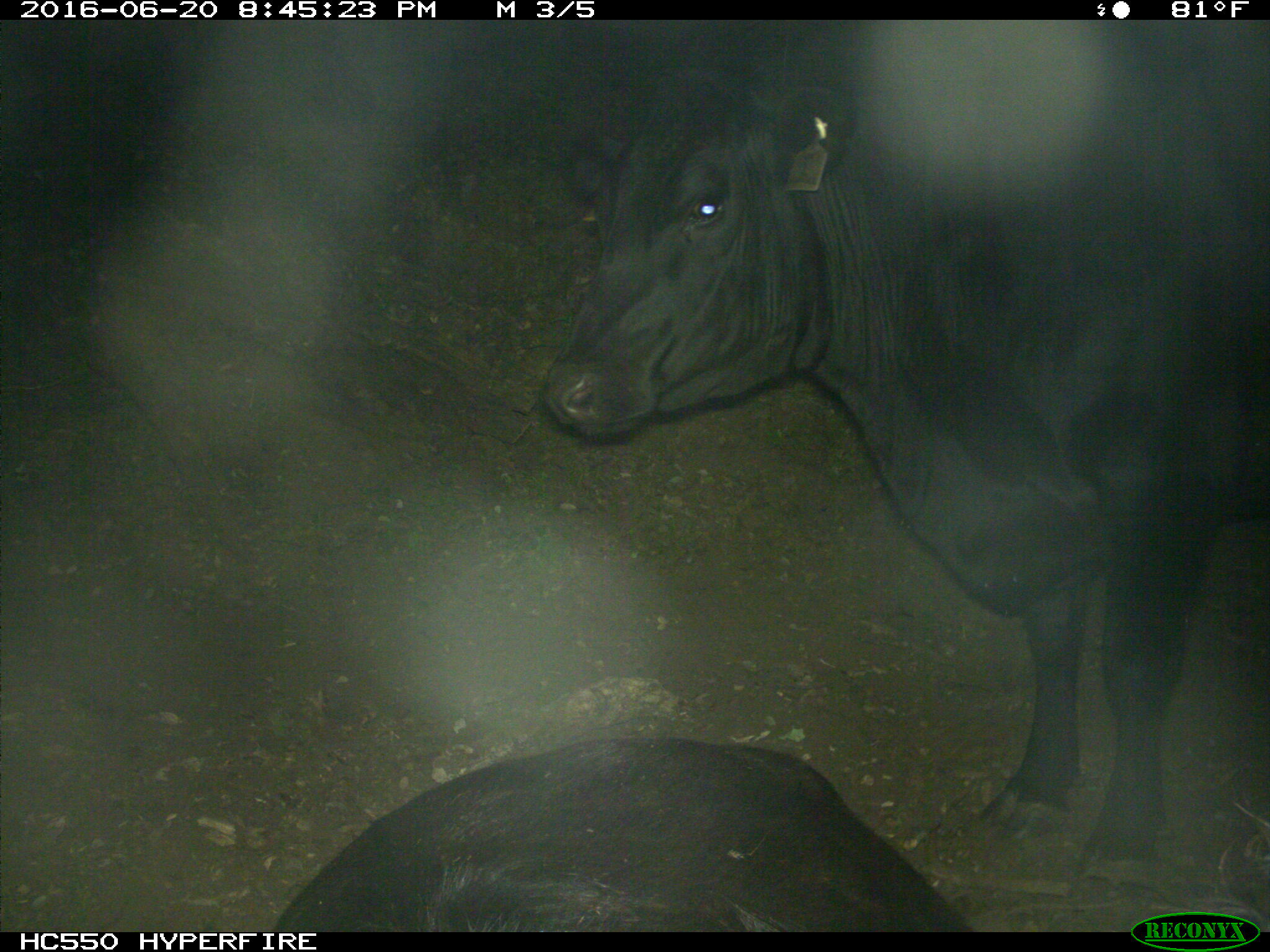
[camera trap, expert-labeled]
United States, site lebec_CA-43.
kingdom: Animalia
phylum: Chordata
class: Mammalia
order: Artiodactyla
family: Bovidae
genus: Bos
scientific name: Bos taurus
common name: domestic cow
Bos taurus (domestic cow).